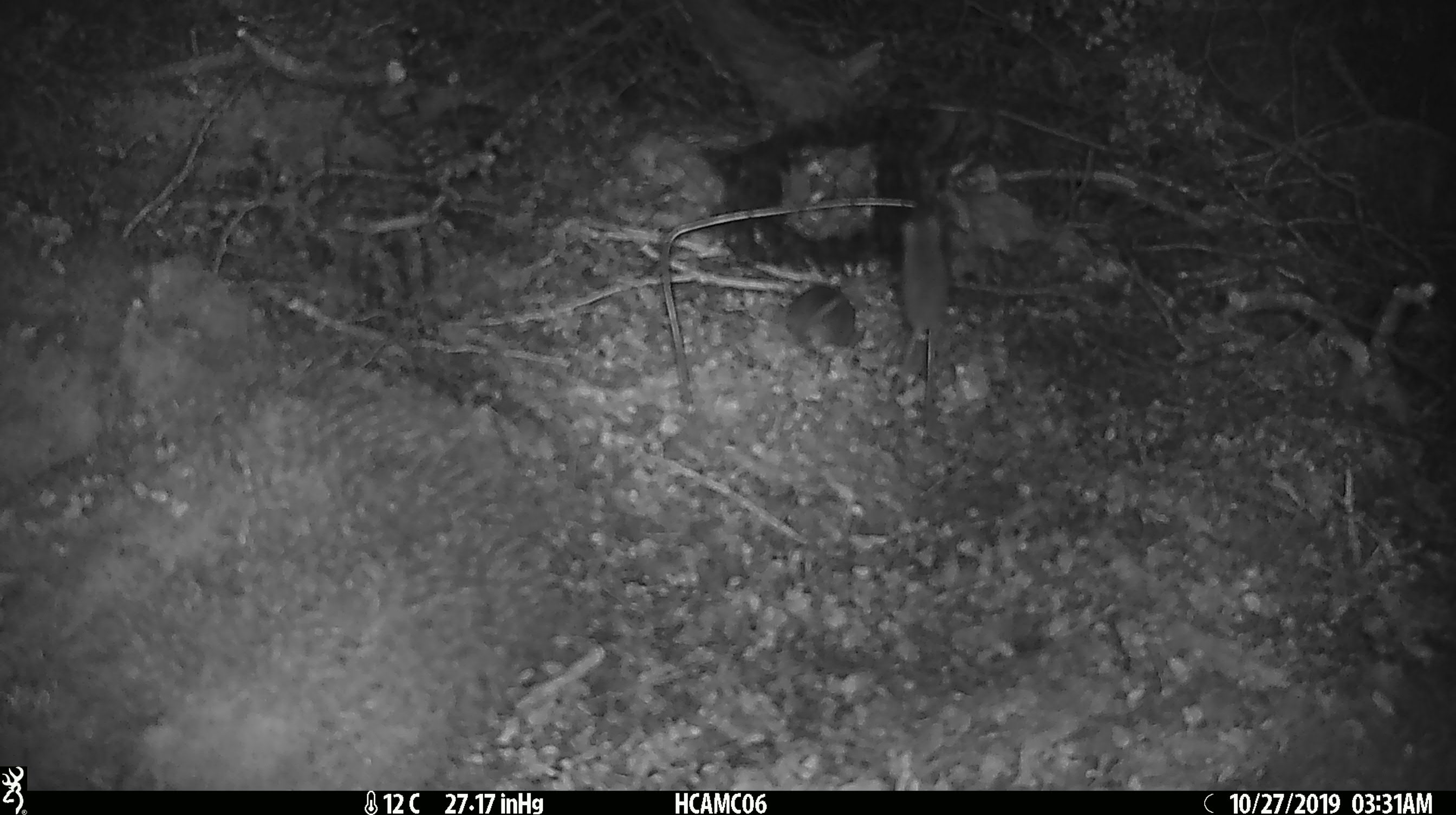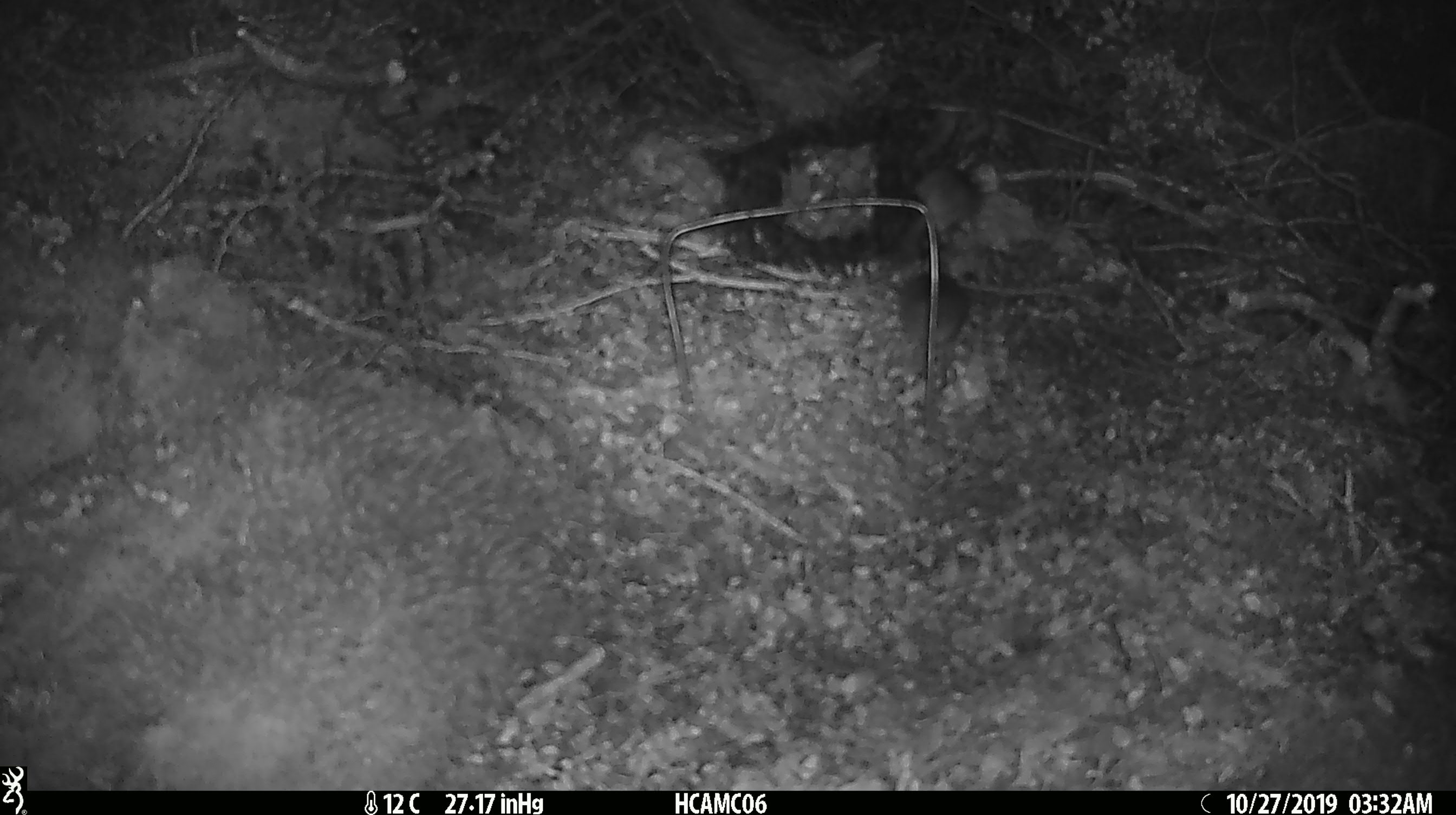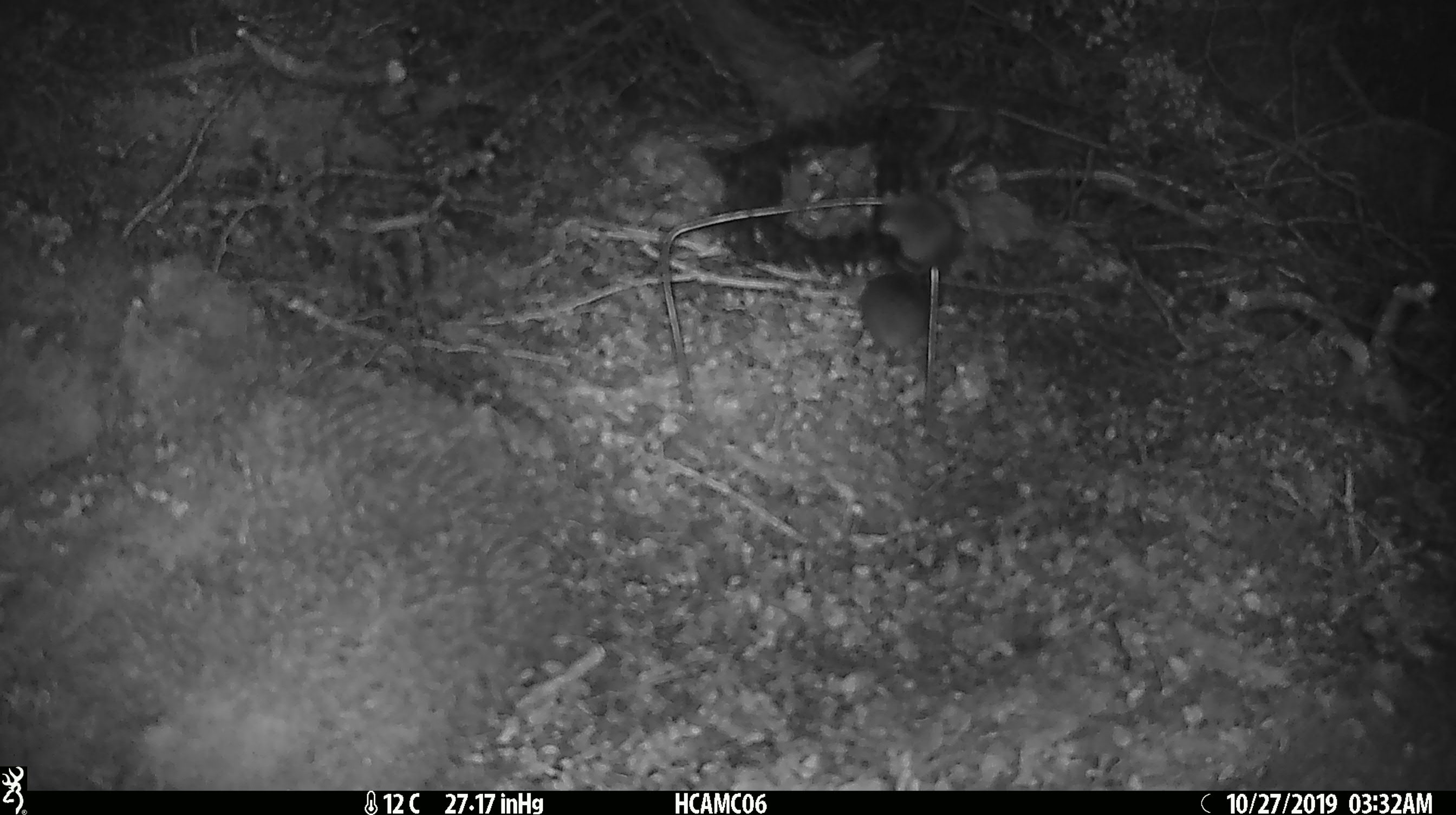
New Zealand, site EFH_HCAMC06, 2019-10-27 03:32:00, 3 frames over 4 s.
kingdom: Animalia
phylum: Chordata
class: Mammalia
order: Rodentia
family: Muridae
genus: Mus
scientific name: Mus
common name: mouse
Mouse (Mus).